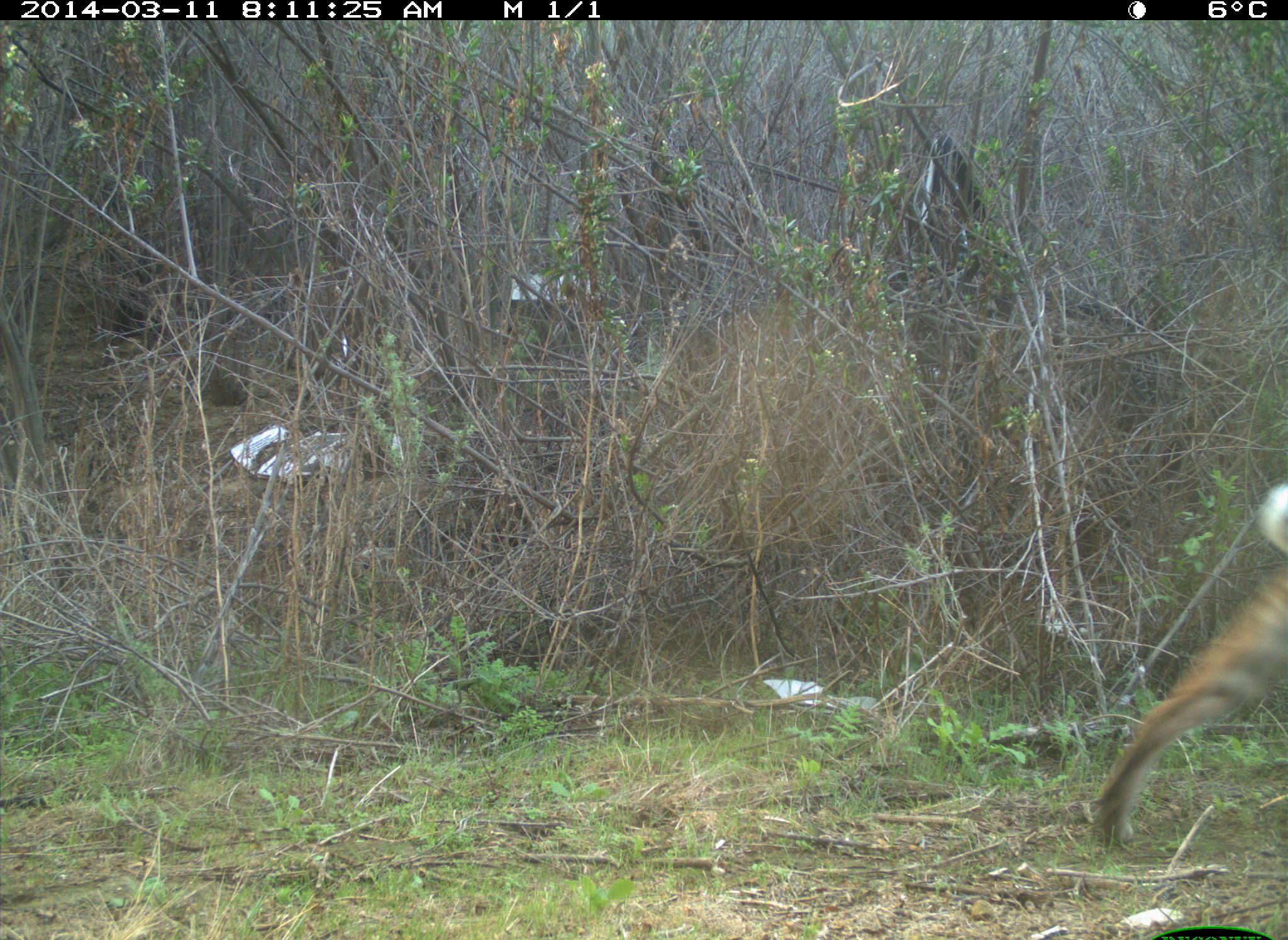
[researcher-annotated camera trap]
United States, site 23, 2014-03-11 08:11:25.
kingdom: Animalia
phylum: Chordata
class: Mammalia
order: Carnivora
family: Felidae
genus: Lynx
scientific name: Lynx rufus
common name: bobcat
Bobcat (Lynx rufus).